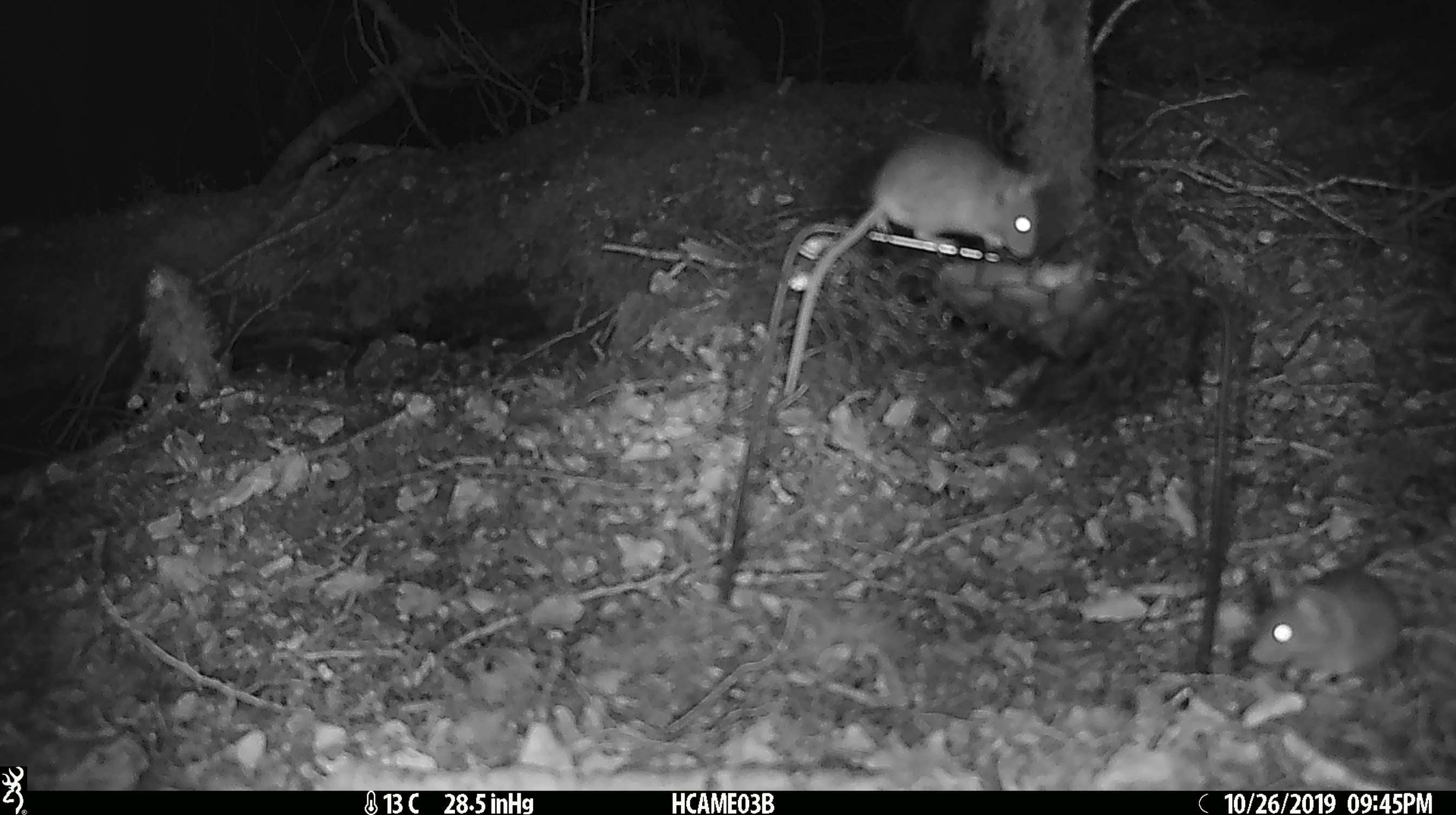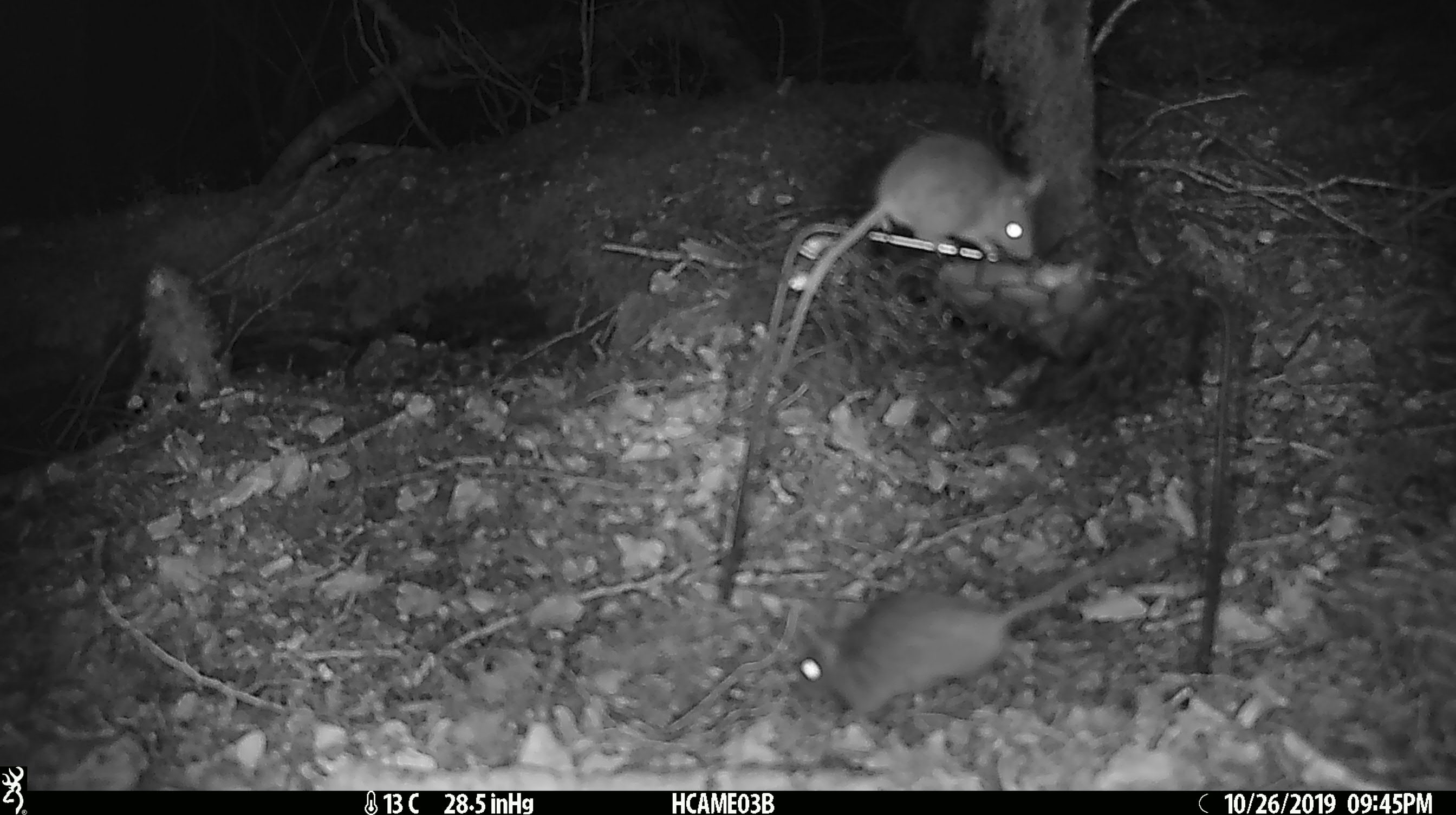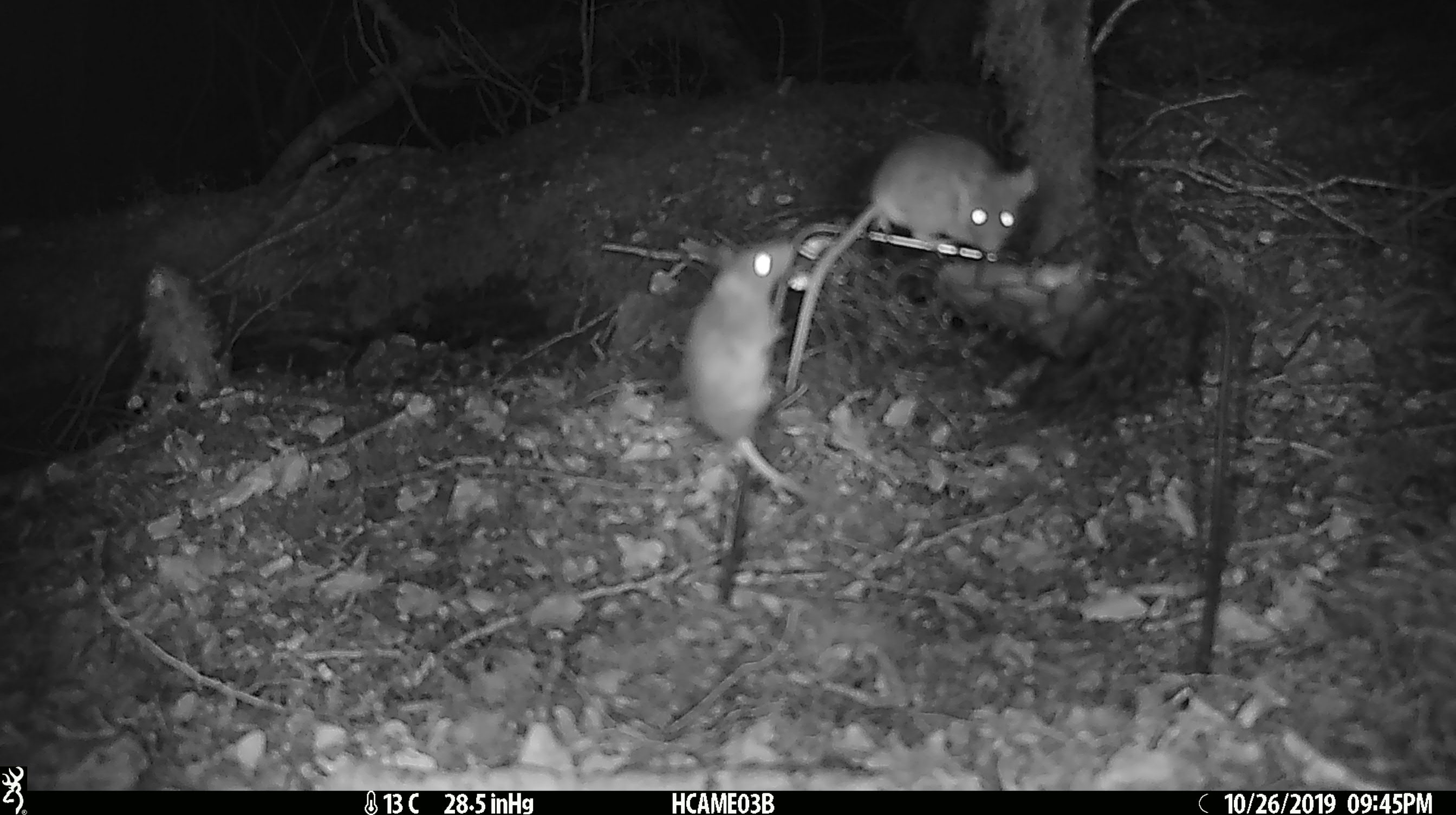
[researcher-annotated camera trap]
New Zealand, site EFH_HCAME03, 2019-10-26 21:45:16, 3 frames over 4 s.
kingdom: Animalia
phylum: Chordata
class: Mammalia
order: Rodentia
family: Muridae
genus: Mus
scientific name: Mus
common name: mouse